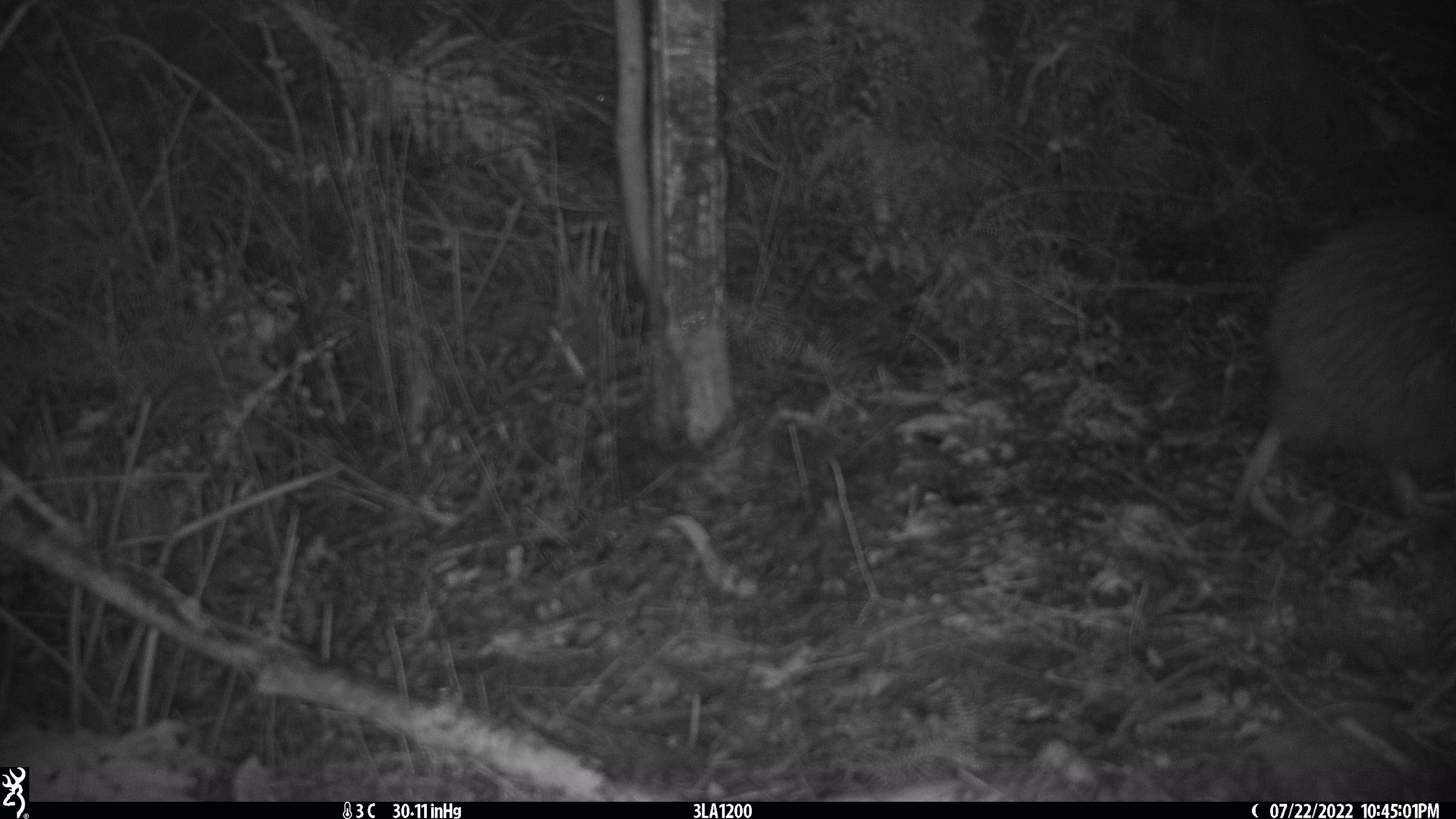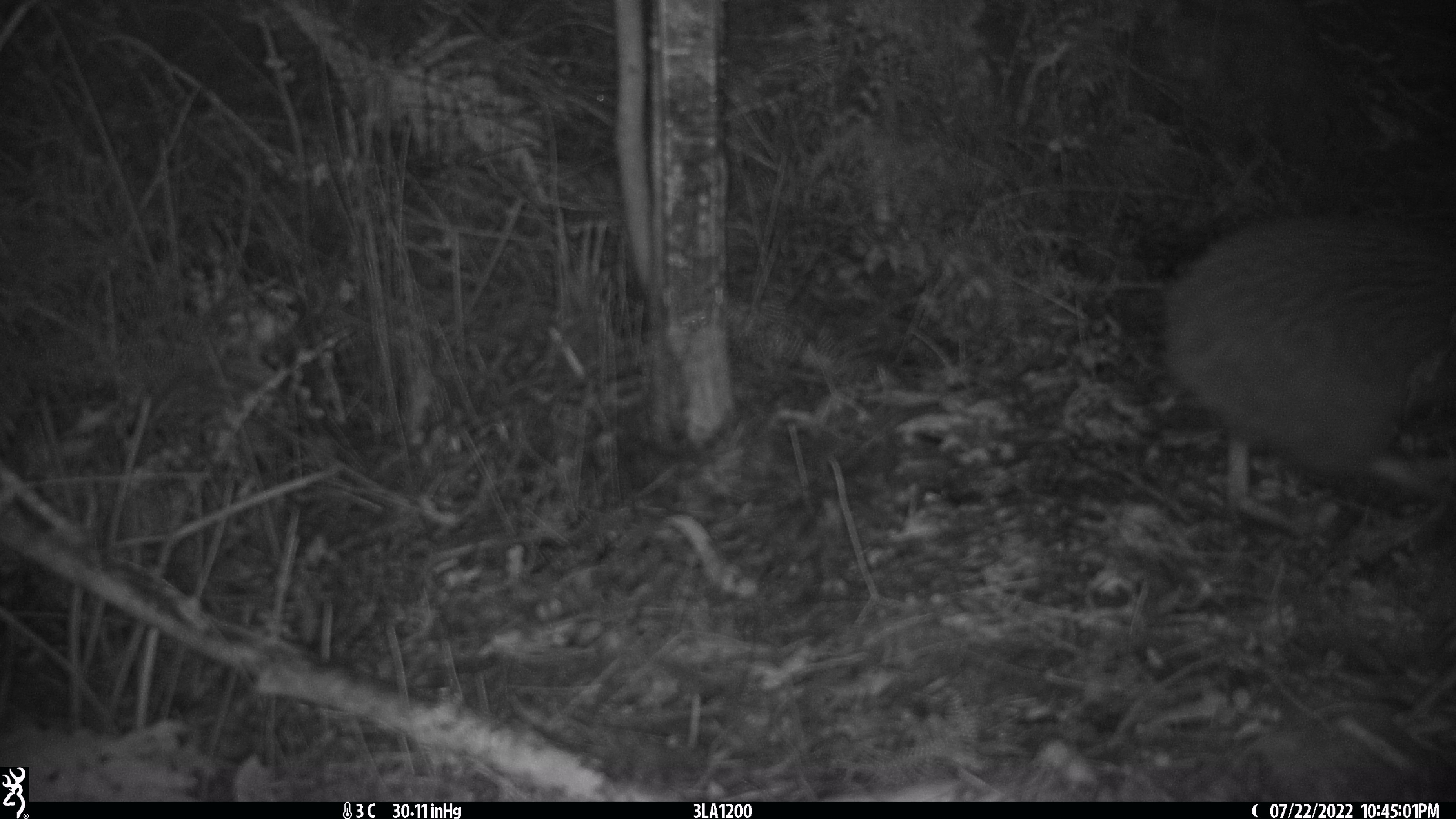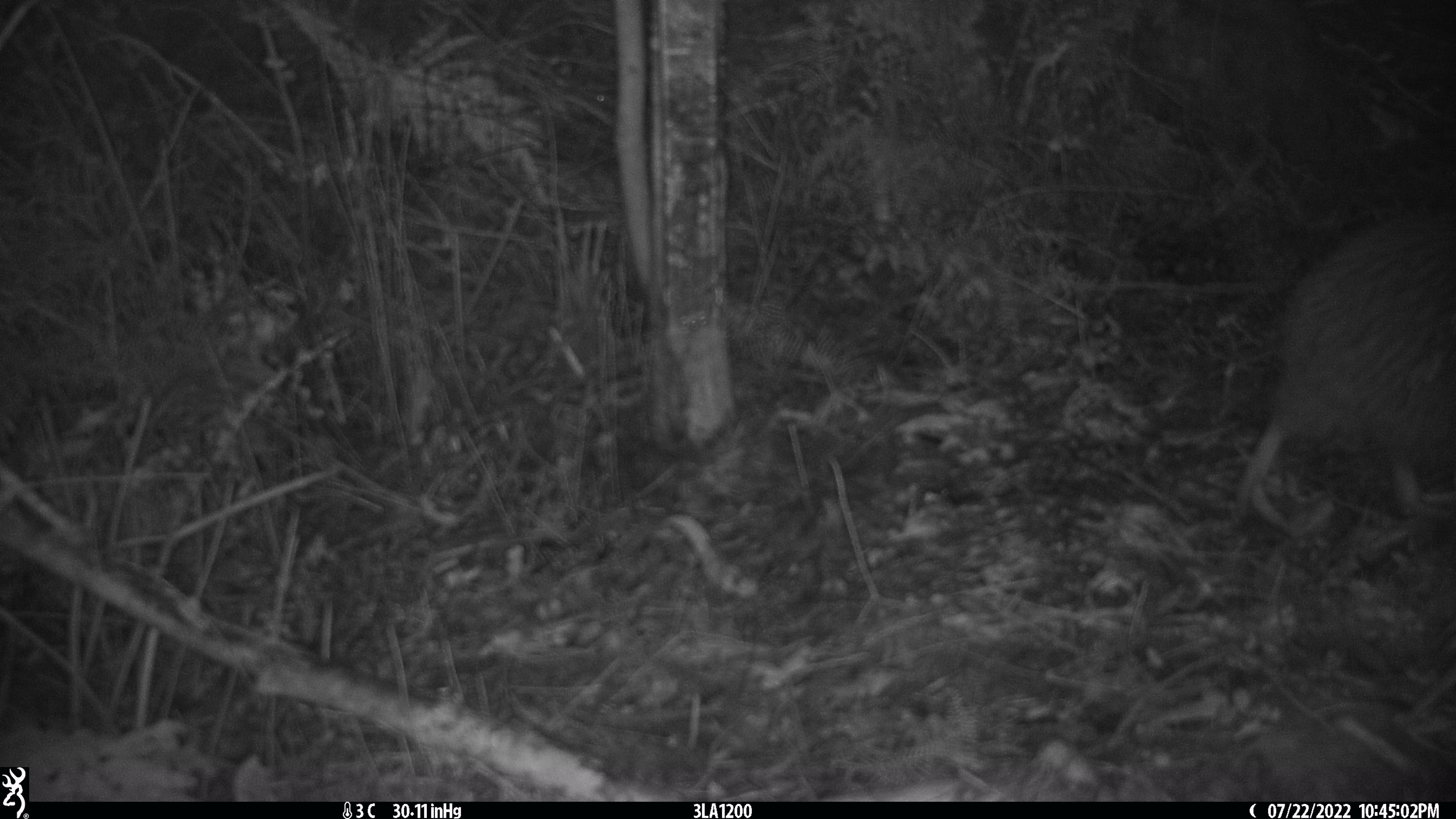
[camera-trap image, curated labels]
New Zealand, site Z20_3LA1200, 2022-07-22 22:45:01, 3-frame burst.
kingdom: Animalia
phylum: Chordata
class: Aves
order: Apterygiformes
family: Apterygidae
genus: Apteryx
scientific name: Apteryx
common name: kiwi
Kiwi (Apteryx).